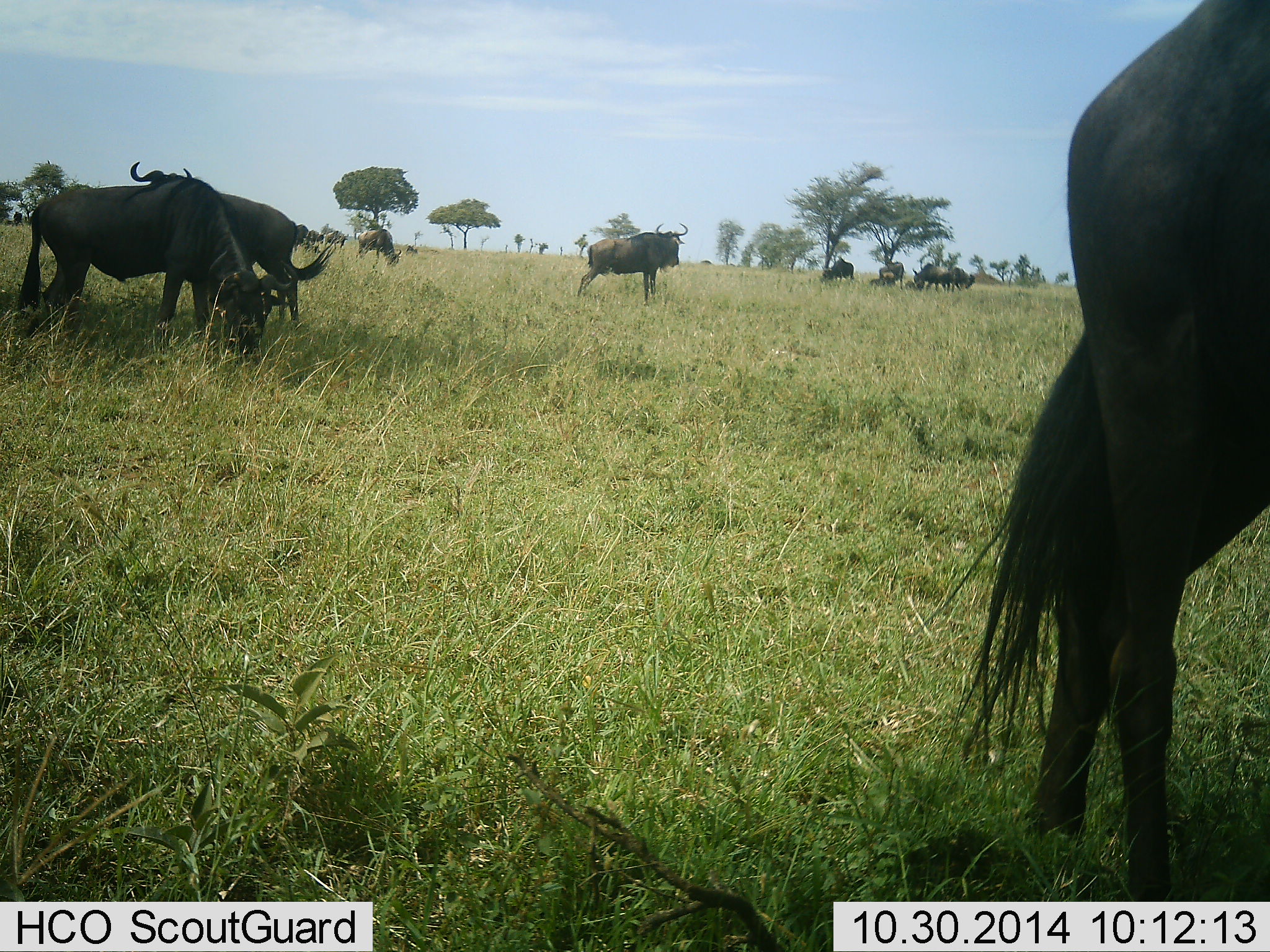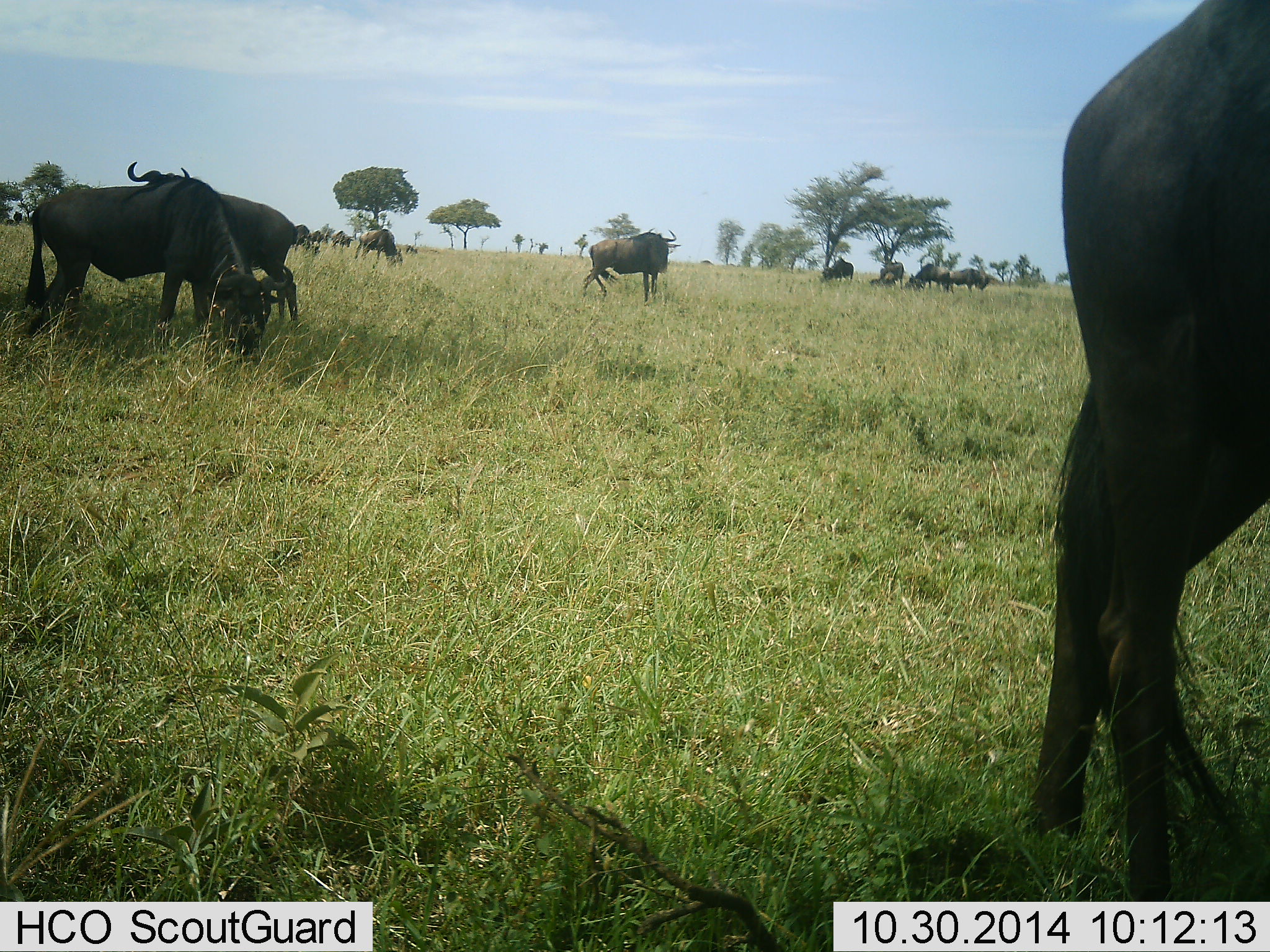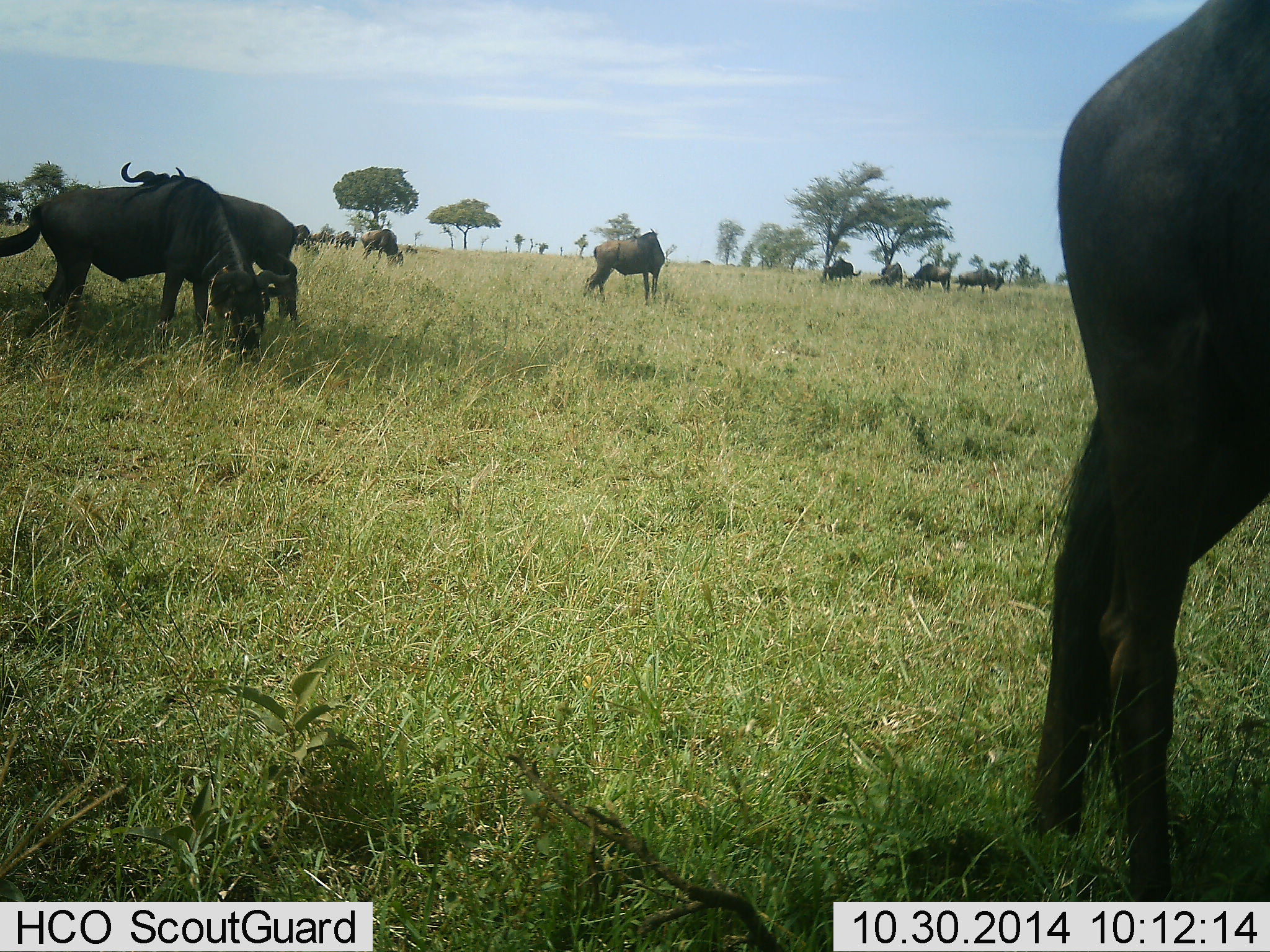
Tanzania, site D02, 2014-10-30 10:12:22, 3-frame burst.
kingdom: Animalia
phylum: Chordata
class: Mammalia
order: Artiodactyla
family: Bovidae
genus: Connochaetes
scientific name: Connochaetes taurinus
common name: blue wildebeest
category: wildebeest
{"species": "wildebeest (blue wildebeest) (Connochaetes taurinus)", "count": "11-50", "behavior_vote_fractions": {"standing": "60%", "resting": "0%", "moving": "10%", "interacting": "0%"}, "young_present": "0%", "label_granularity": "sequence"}